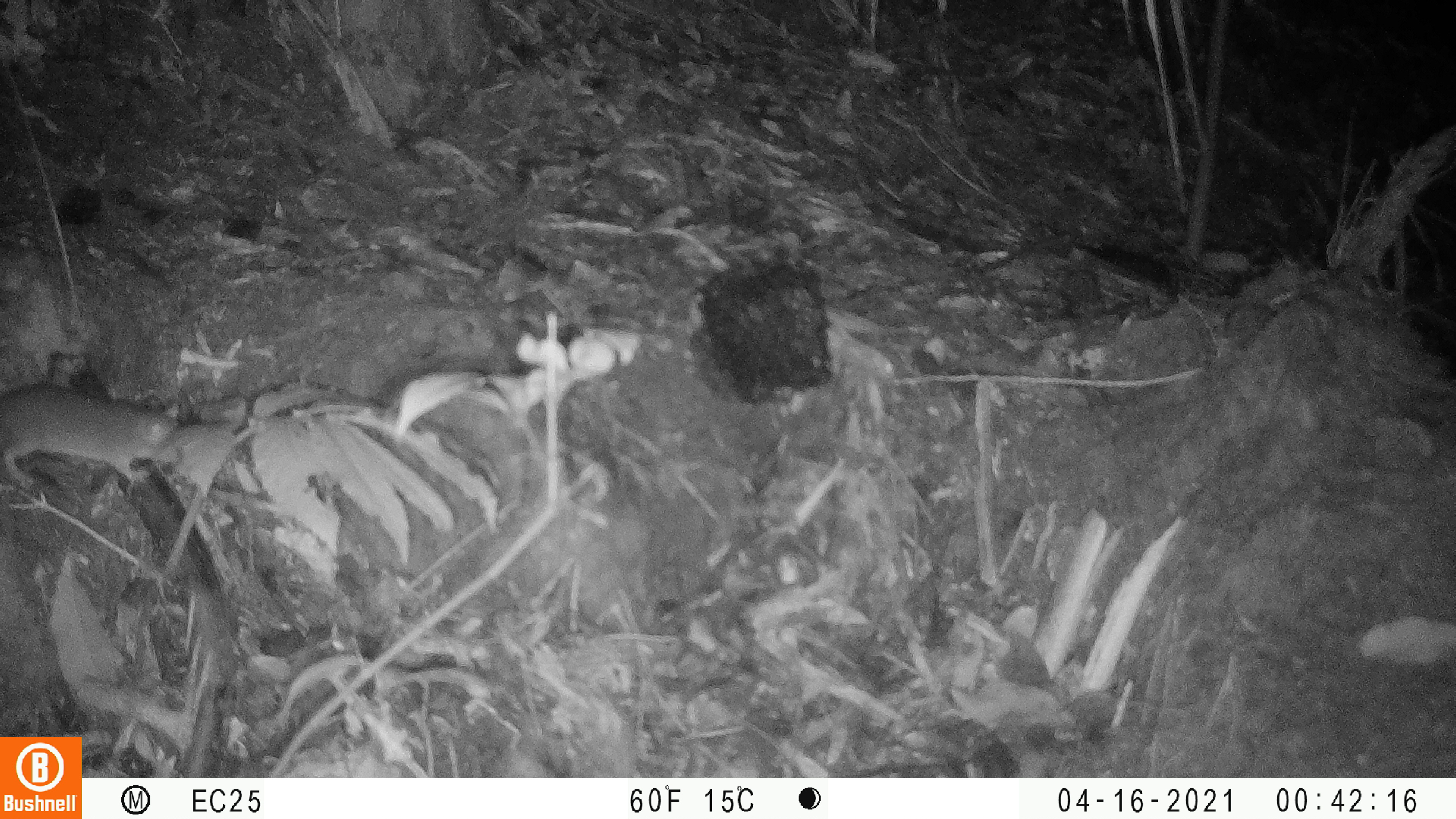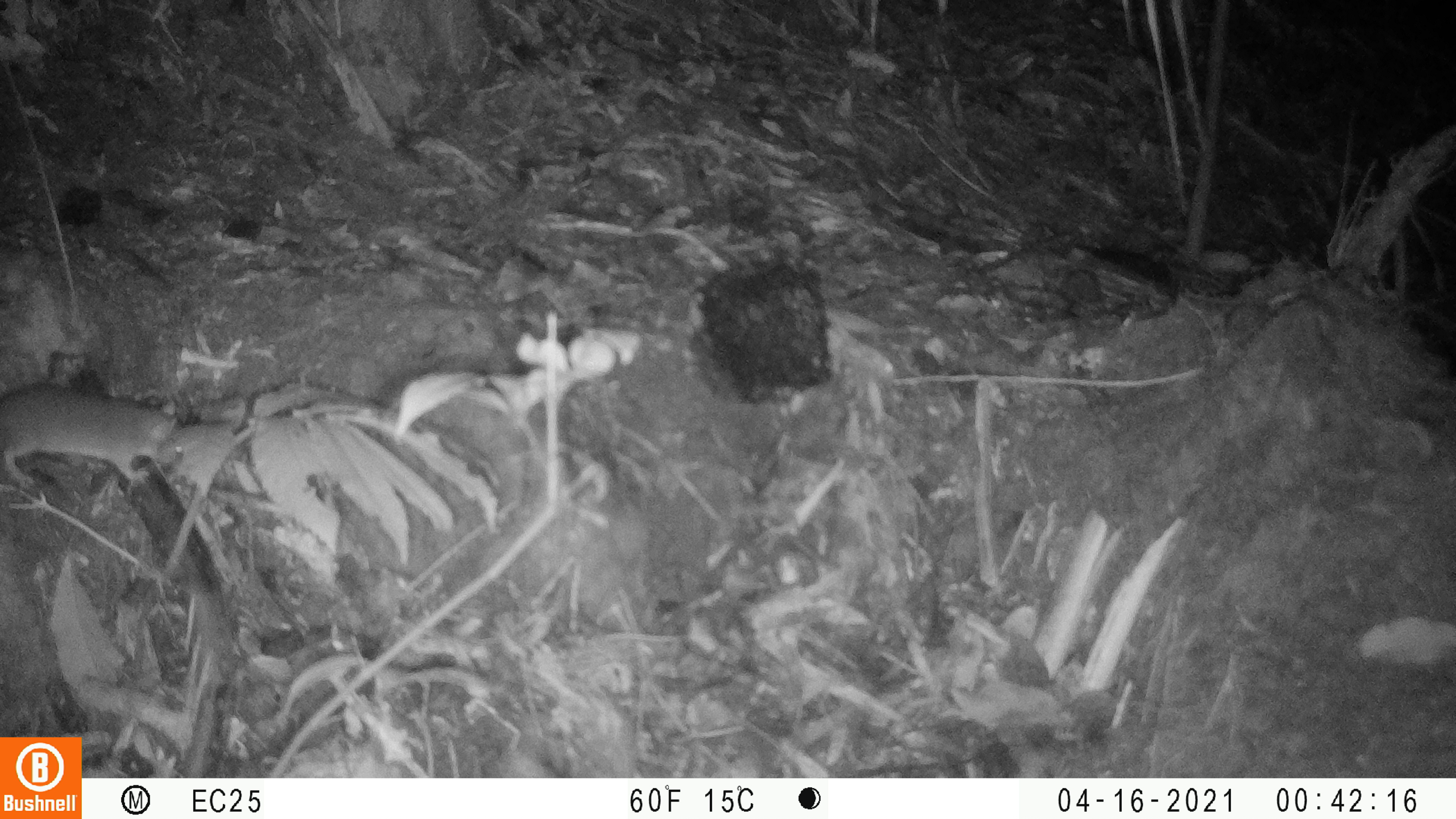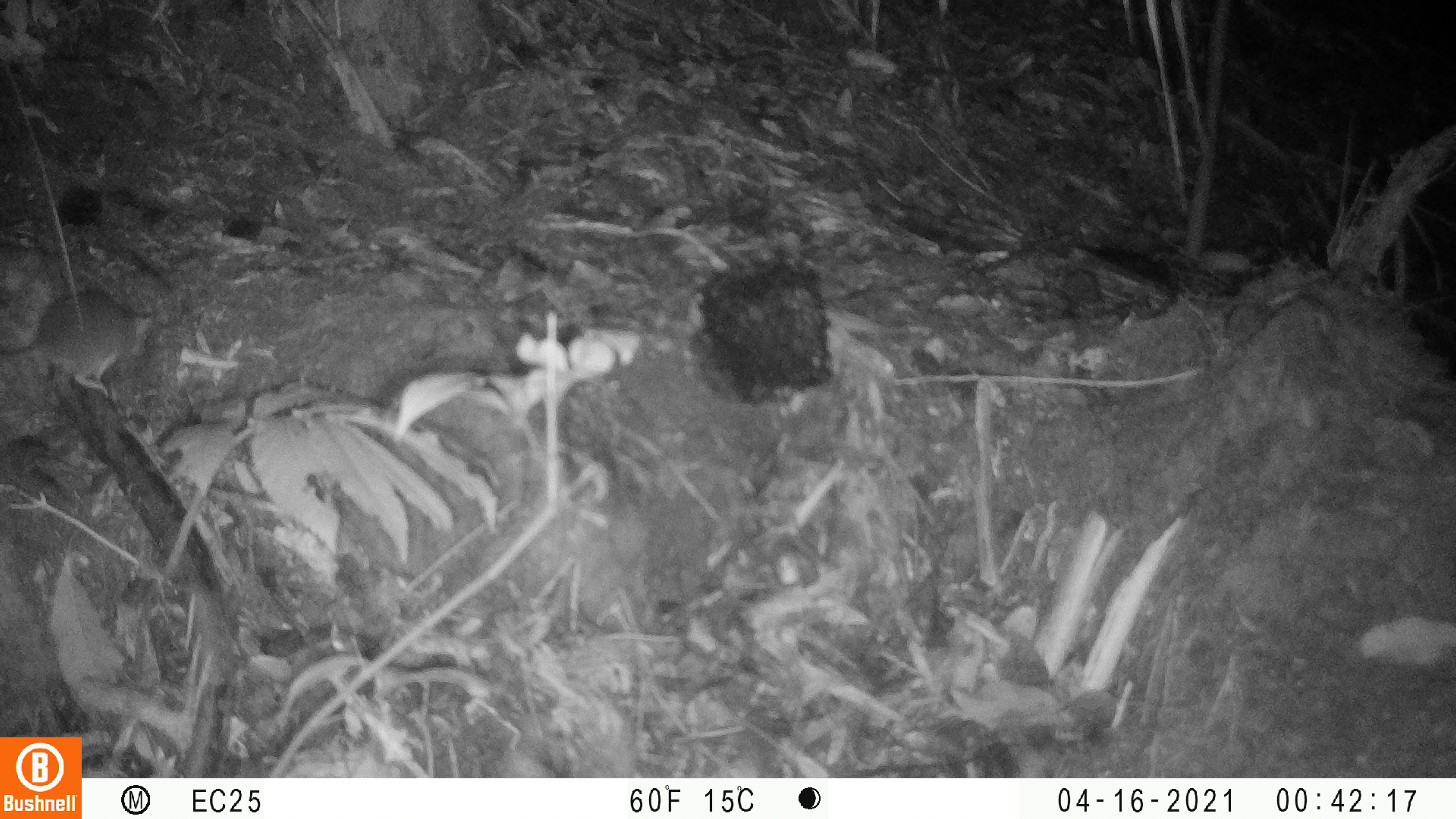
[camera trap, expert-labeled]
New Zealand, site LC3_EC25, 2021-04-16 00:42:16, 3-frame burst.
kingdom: Animalia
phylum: Chordata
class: Mammalia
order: Rodentia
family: Muridae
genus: Rattus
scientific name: Rattus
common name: rat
Rat (Rattus).